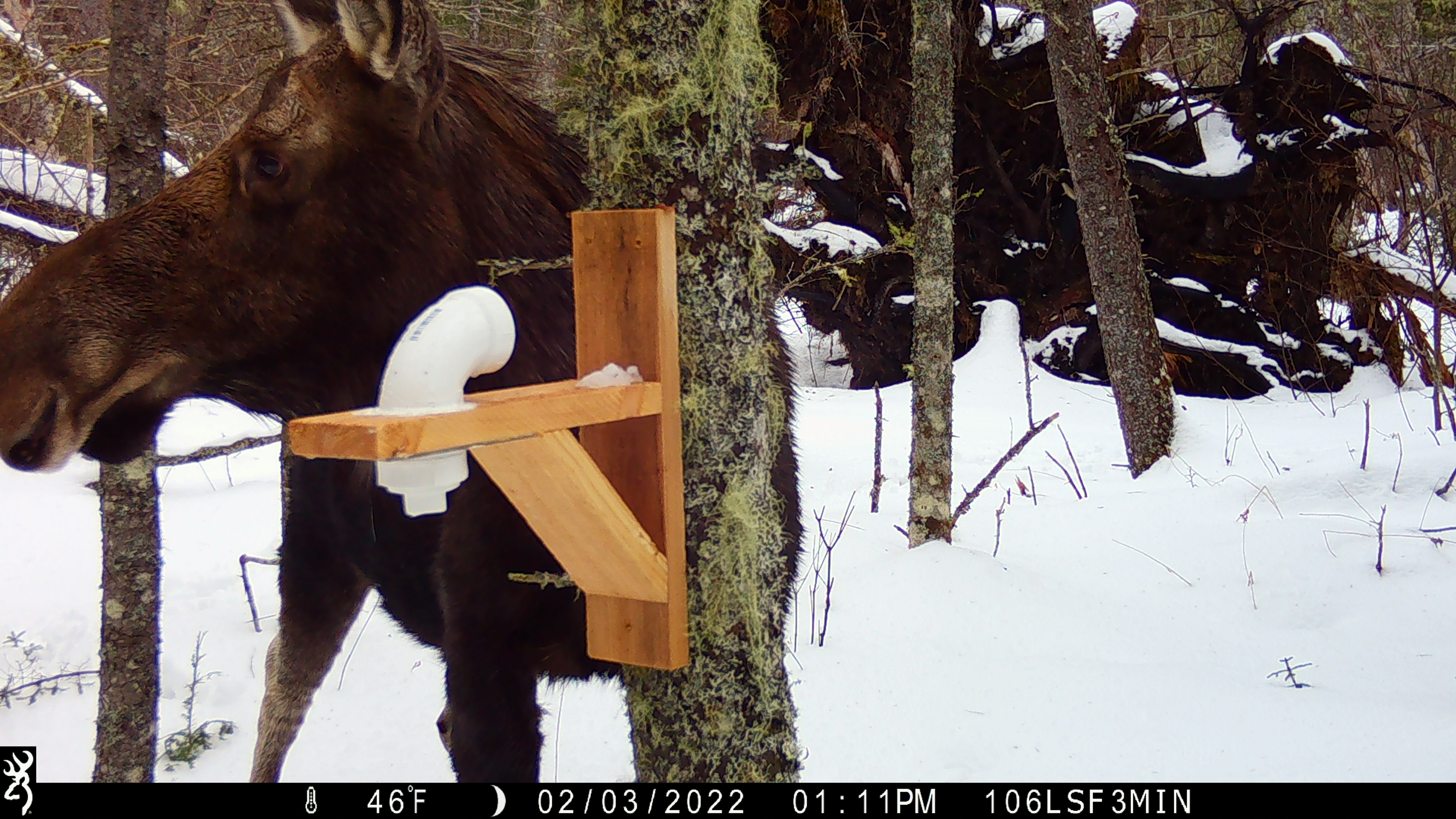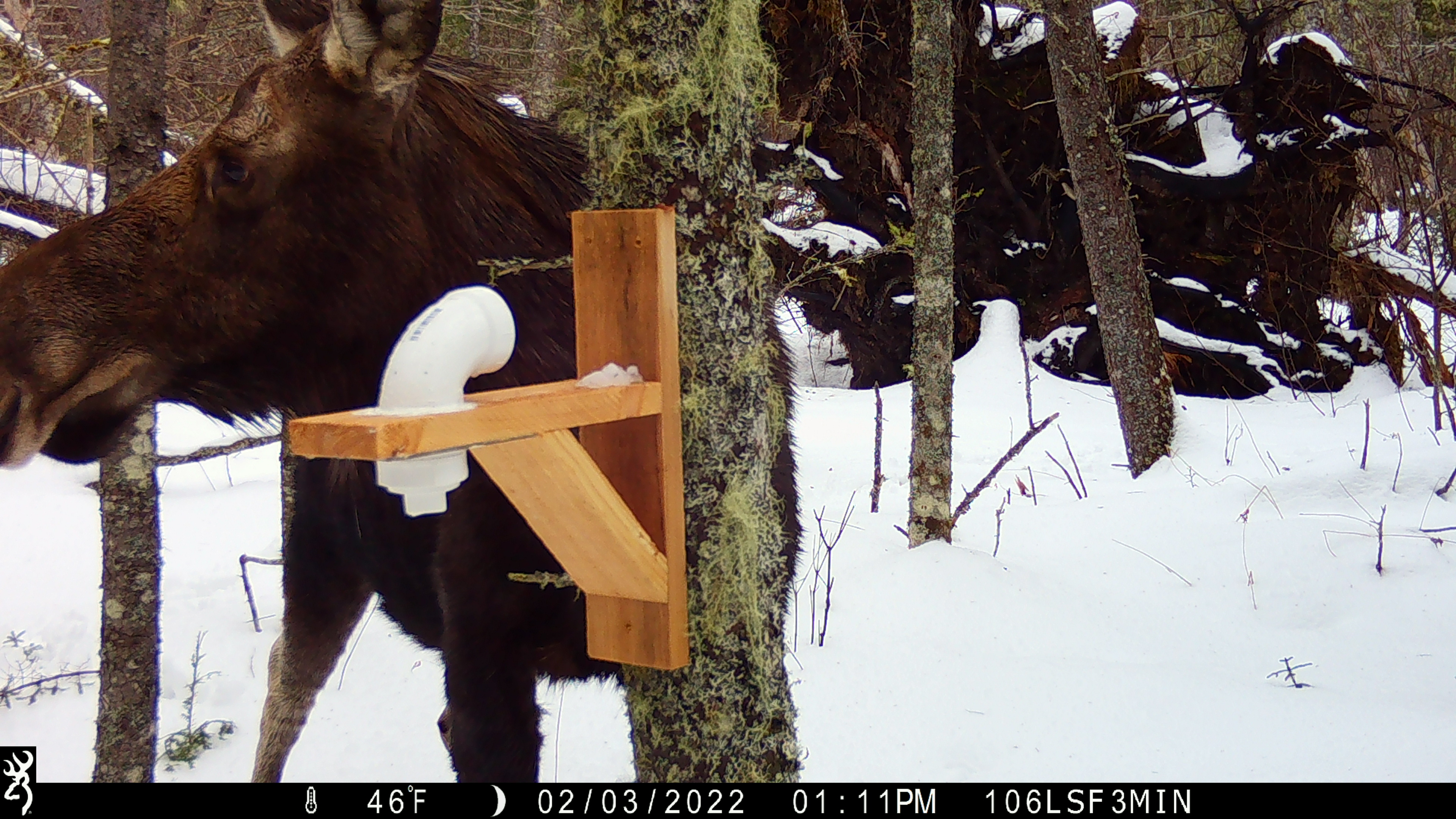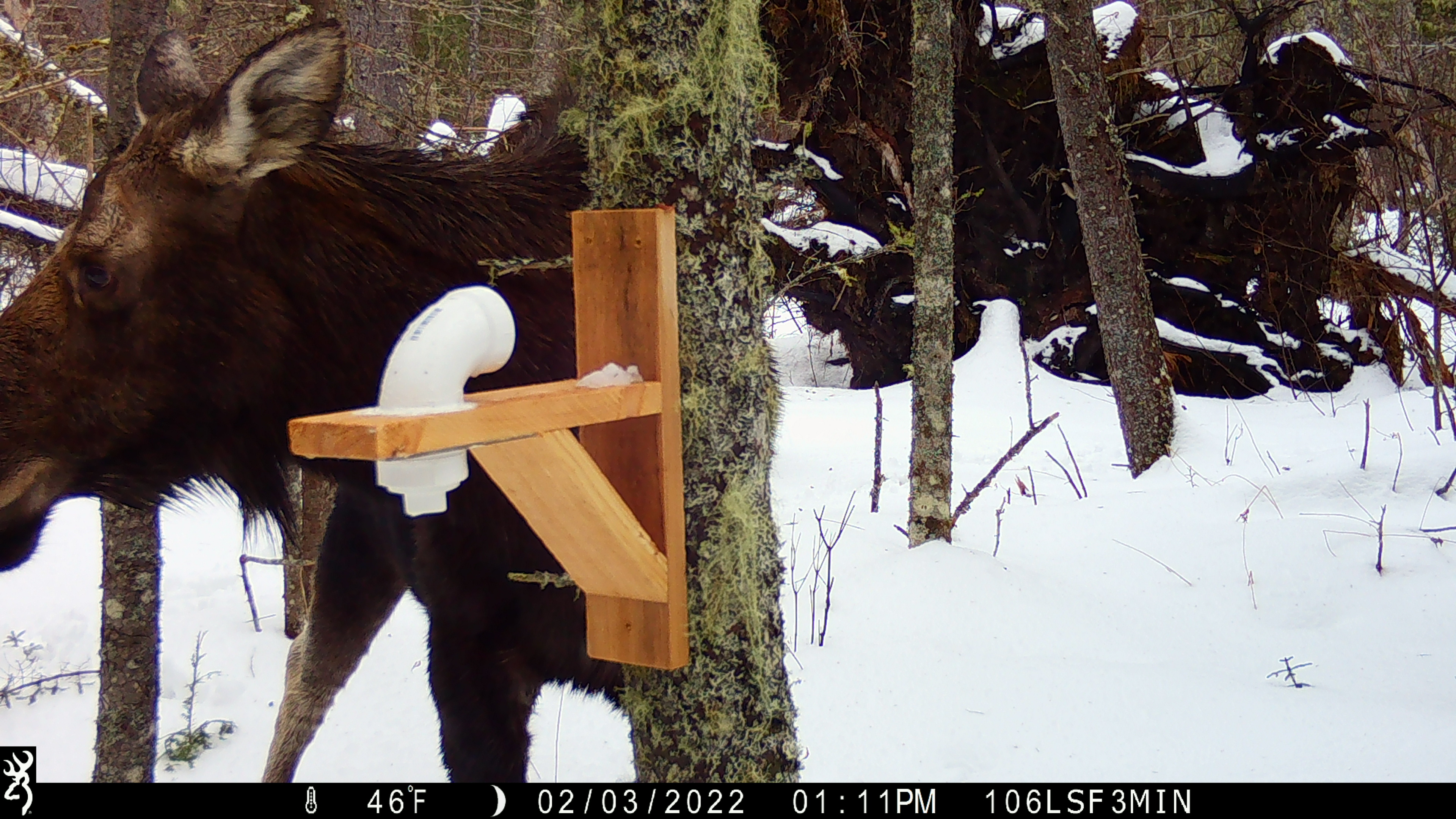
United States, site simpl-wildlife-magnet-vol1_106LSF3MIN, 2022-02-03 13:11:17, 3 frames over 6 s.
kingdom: Animalia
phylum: Chordata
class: Mammalia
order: Artiodactyla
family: Cervidae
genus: Alces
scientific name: Alces alces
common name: moose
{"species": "moose (Alces alces)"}